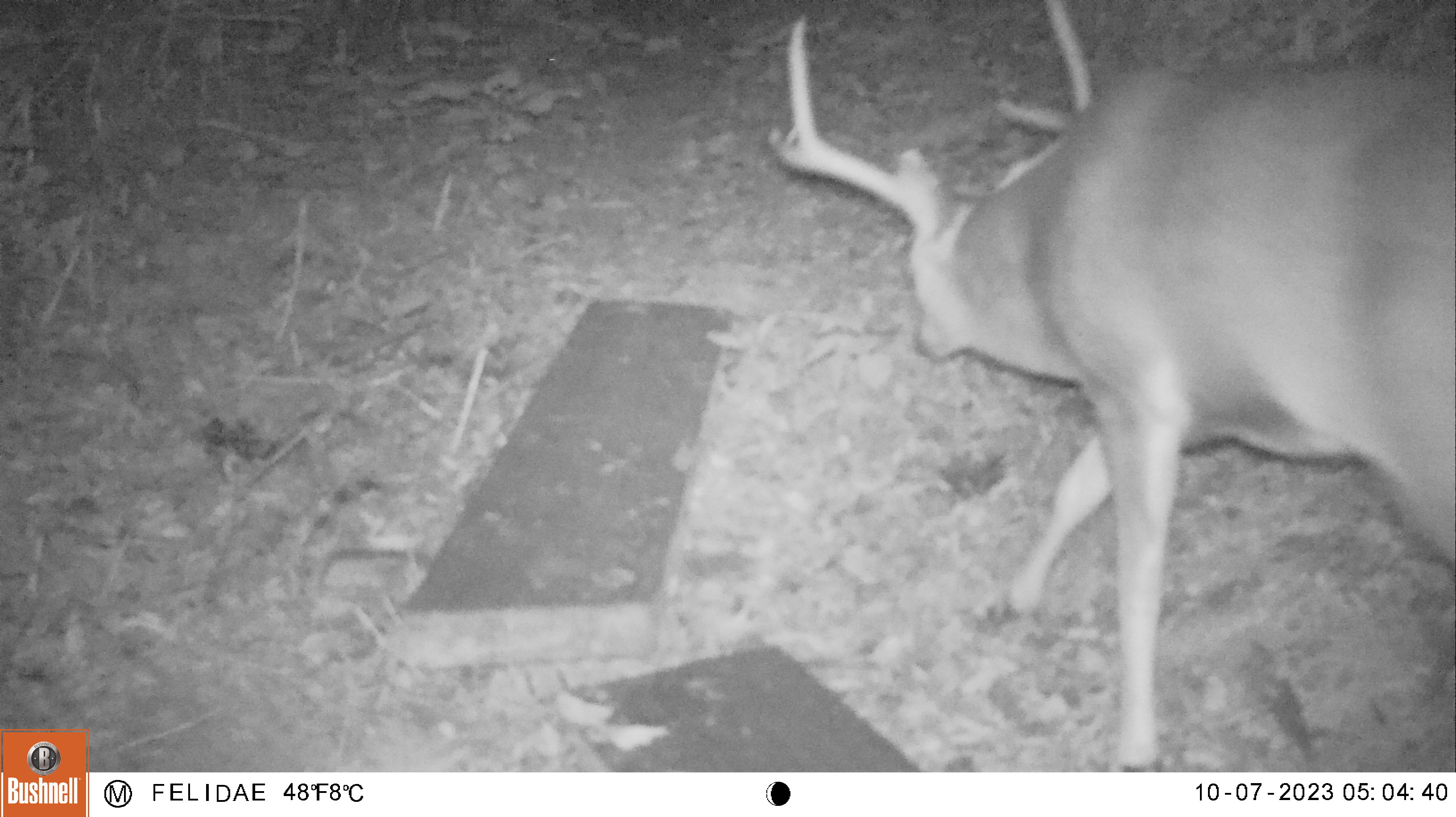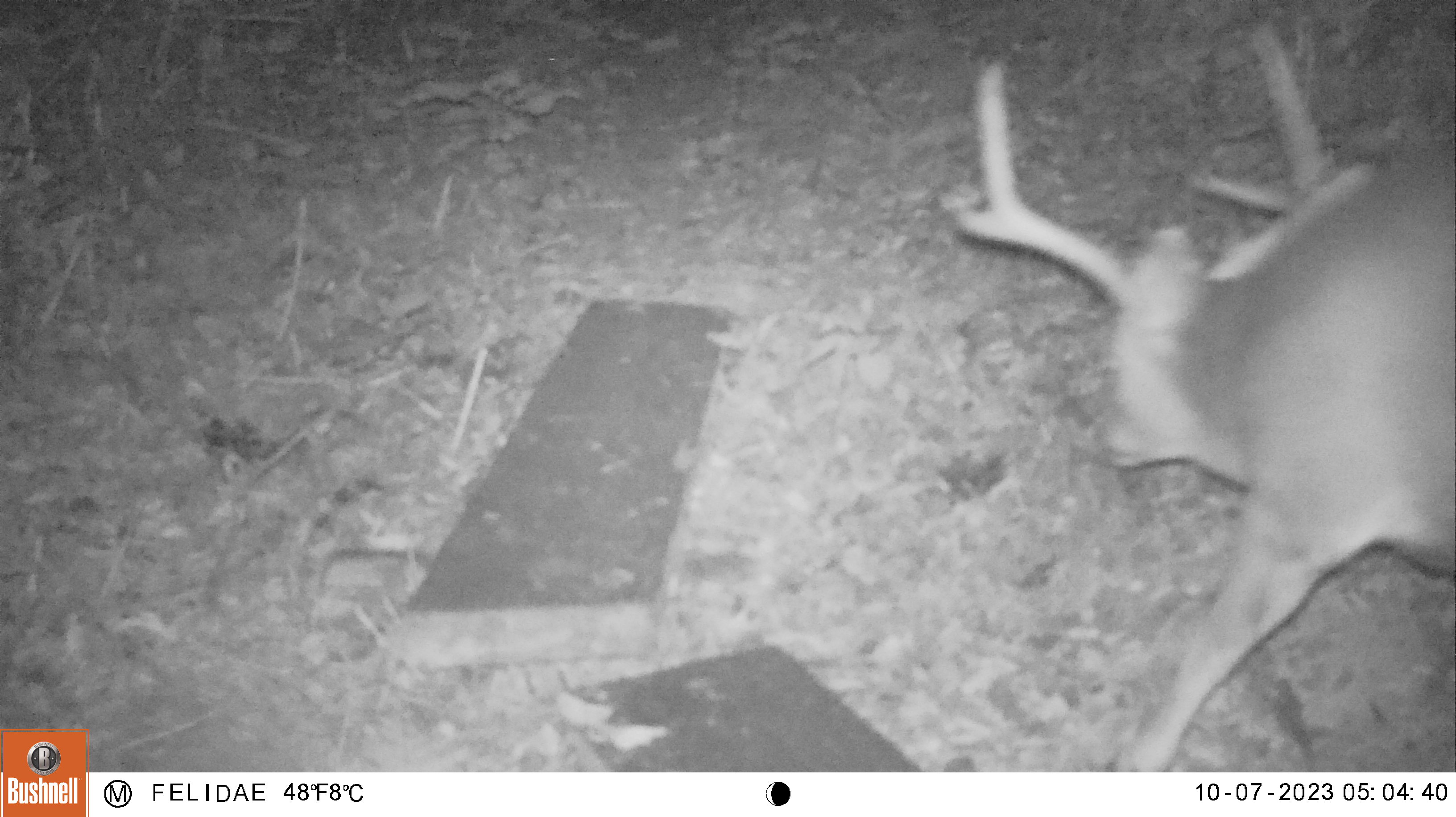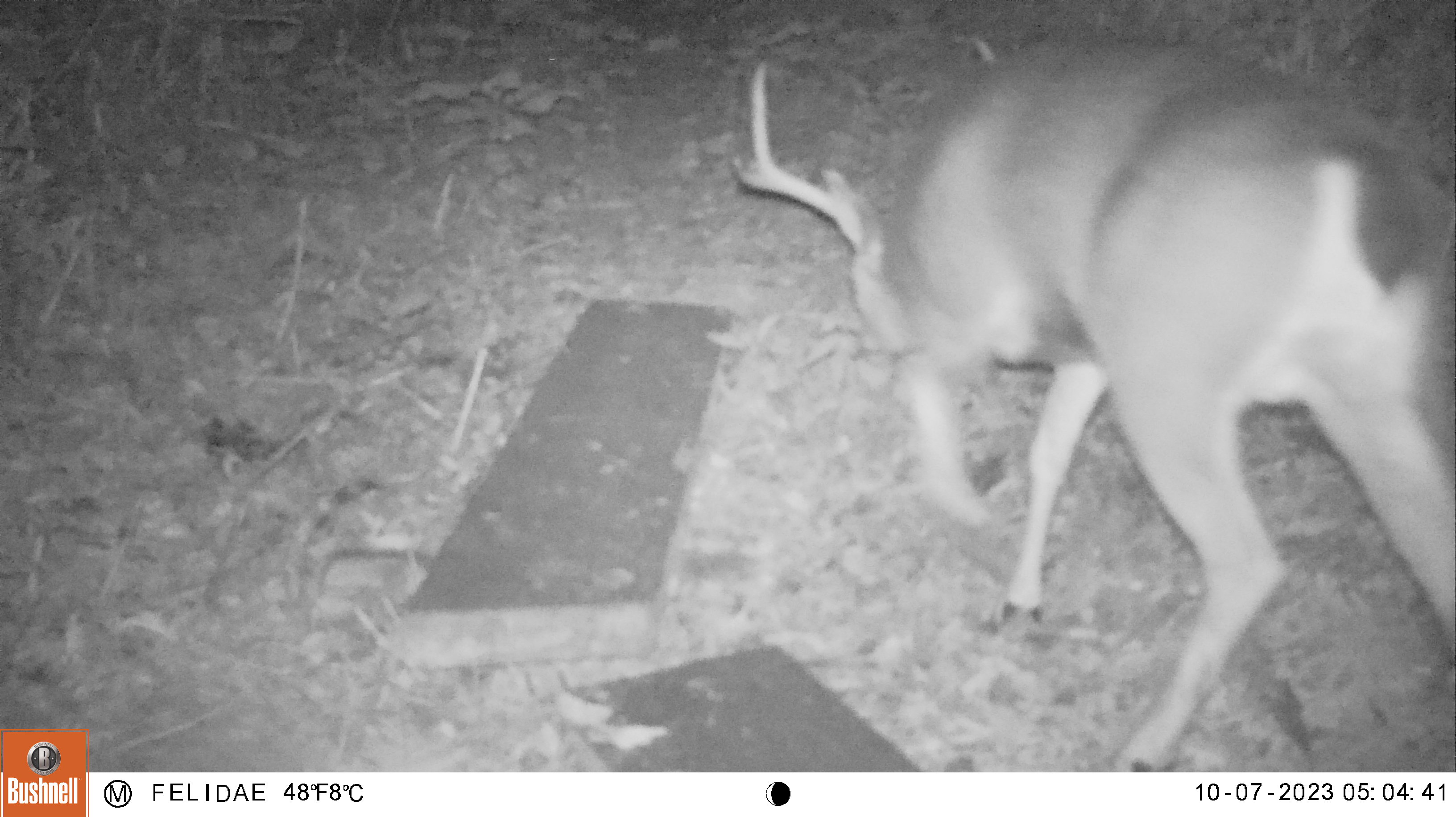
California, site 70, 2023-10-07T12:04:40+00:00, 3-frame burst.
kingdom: Animalia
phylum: Chordata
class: Mammalia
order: Artiodactyla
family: Cervidae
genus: Odocoileus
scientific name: Odocoileus hemionus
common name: mule deer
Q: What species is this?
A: Mule deer (Odocoileus hemionus).